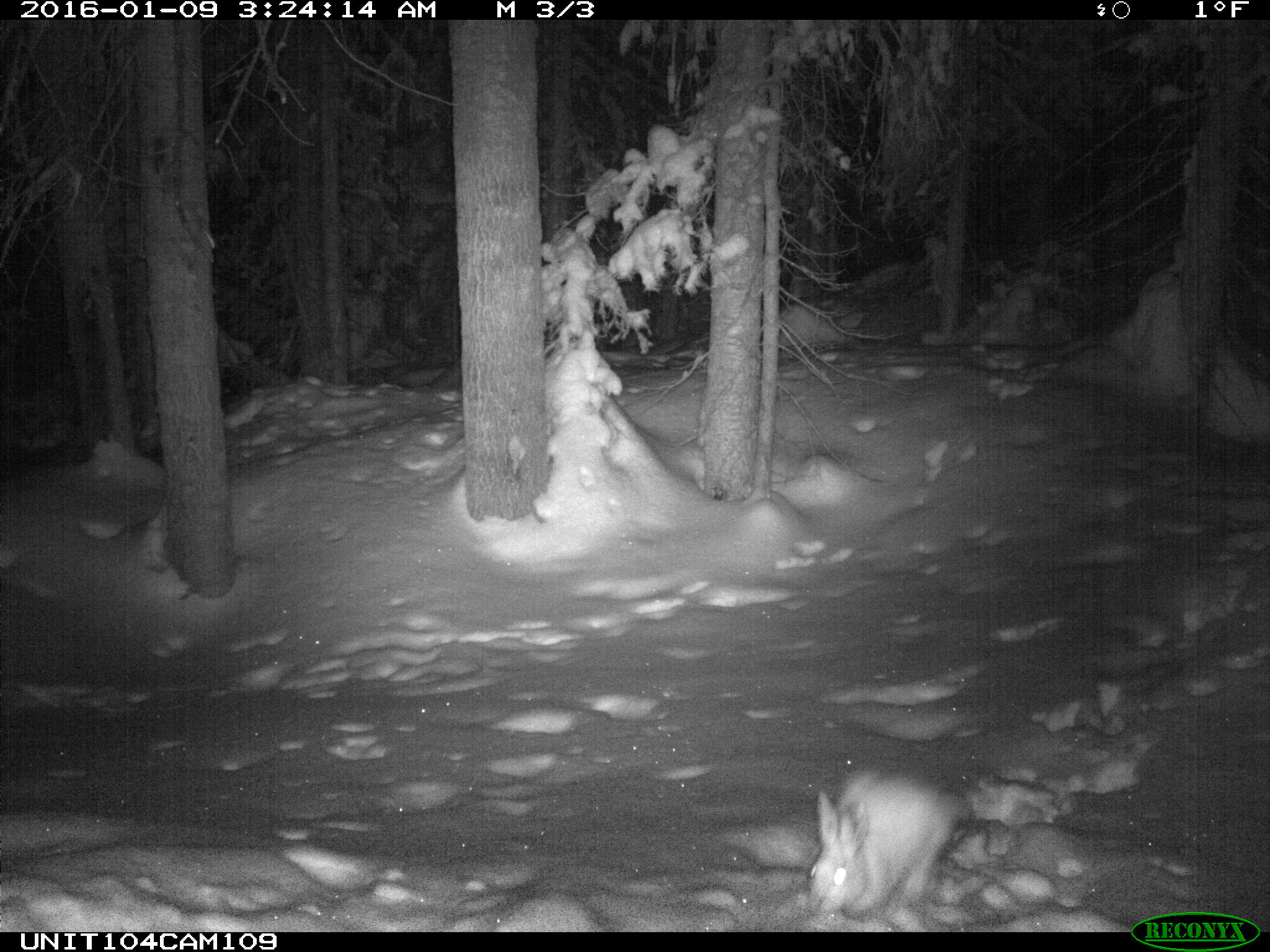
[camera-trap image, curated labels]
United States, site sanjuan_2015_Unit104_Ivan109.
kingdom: Animalia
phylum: Chordata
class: Mammalia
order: Lagomorpha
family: Leporidae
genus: Lepus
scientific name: Lepus americanus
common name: snowshoe hare